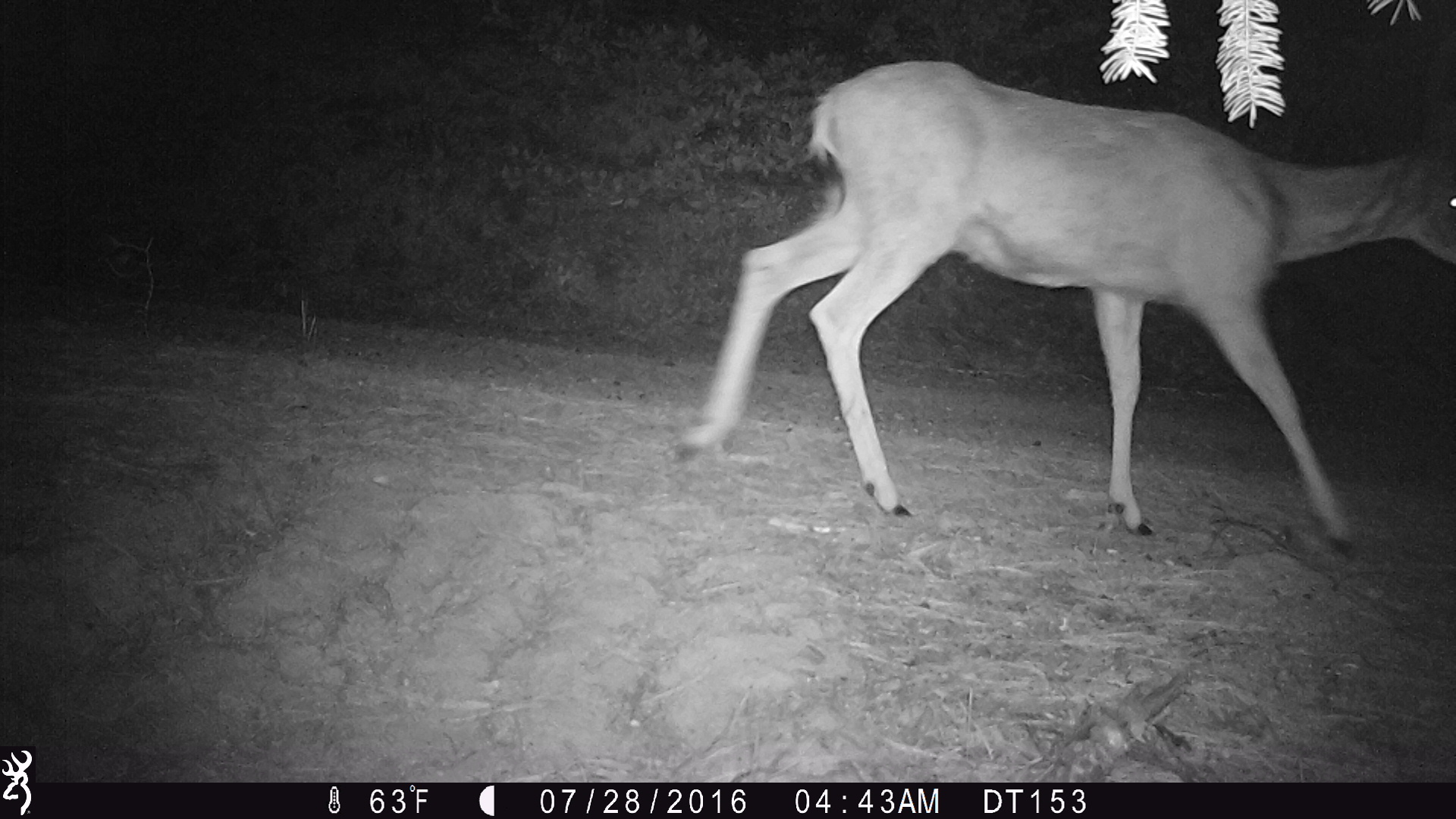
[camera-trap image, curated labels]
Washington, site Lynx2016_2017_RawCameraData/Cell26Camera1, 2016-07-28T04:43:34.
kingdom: Animalia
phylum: Chordata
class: Mammalia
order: Artiodactyla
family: Cervidae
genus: Odocoileus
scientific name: Odocoileus hemionus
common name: mule deer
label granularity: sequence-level